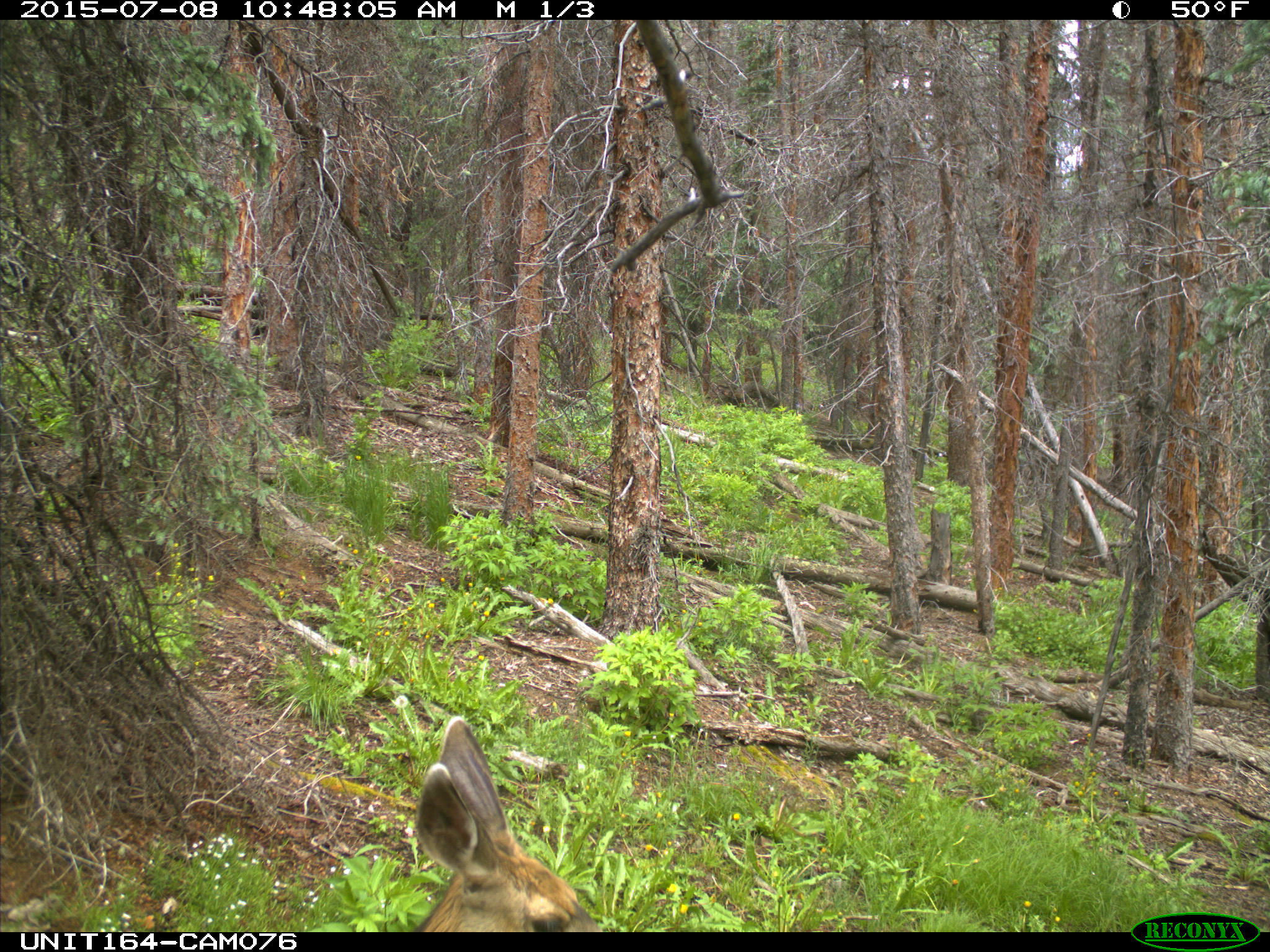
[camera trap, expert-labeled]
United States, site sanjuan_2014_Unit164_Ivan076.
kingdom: Animalia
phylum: Chordata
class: Mammalia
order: Artiodactyla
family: Cervidae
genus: Odocoileus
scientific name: Odocoileus hemionus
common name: mule deer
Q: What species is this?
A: Odocoileus hemionus (mule deer).